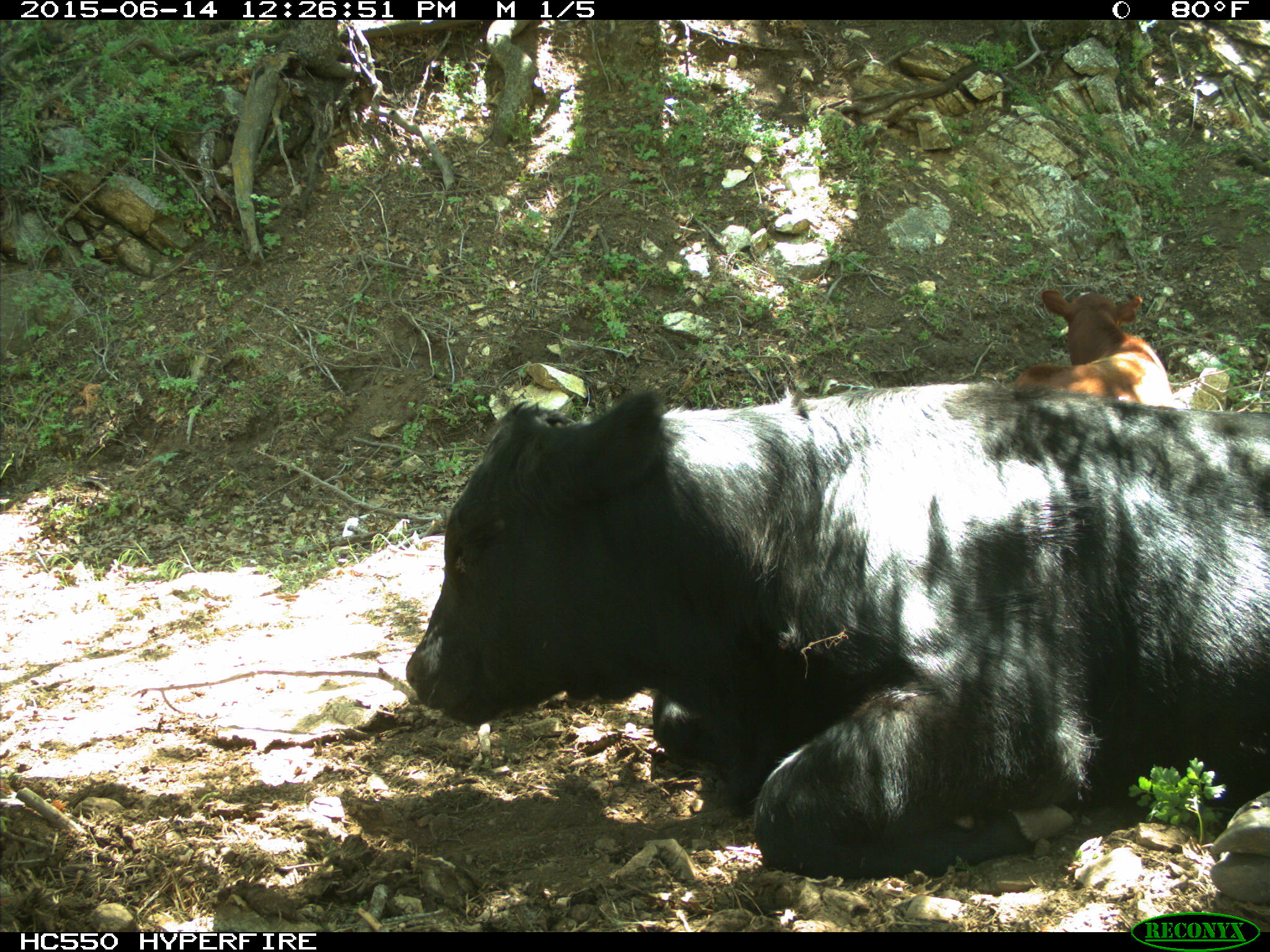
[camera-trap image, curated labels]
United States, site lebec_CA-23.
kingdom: Animalia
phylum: Chordata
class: Mammalia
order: Artiodactyla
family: Bovidae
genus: Bos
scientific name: Bos taurus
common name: domestic cow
Bos taurus (domestic cow).